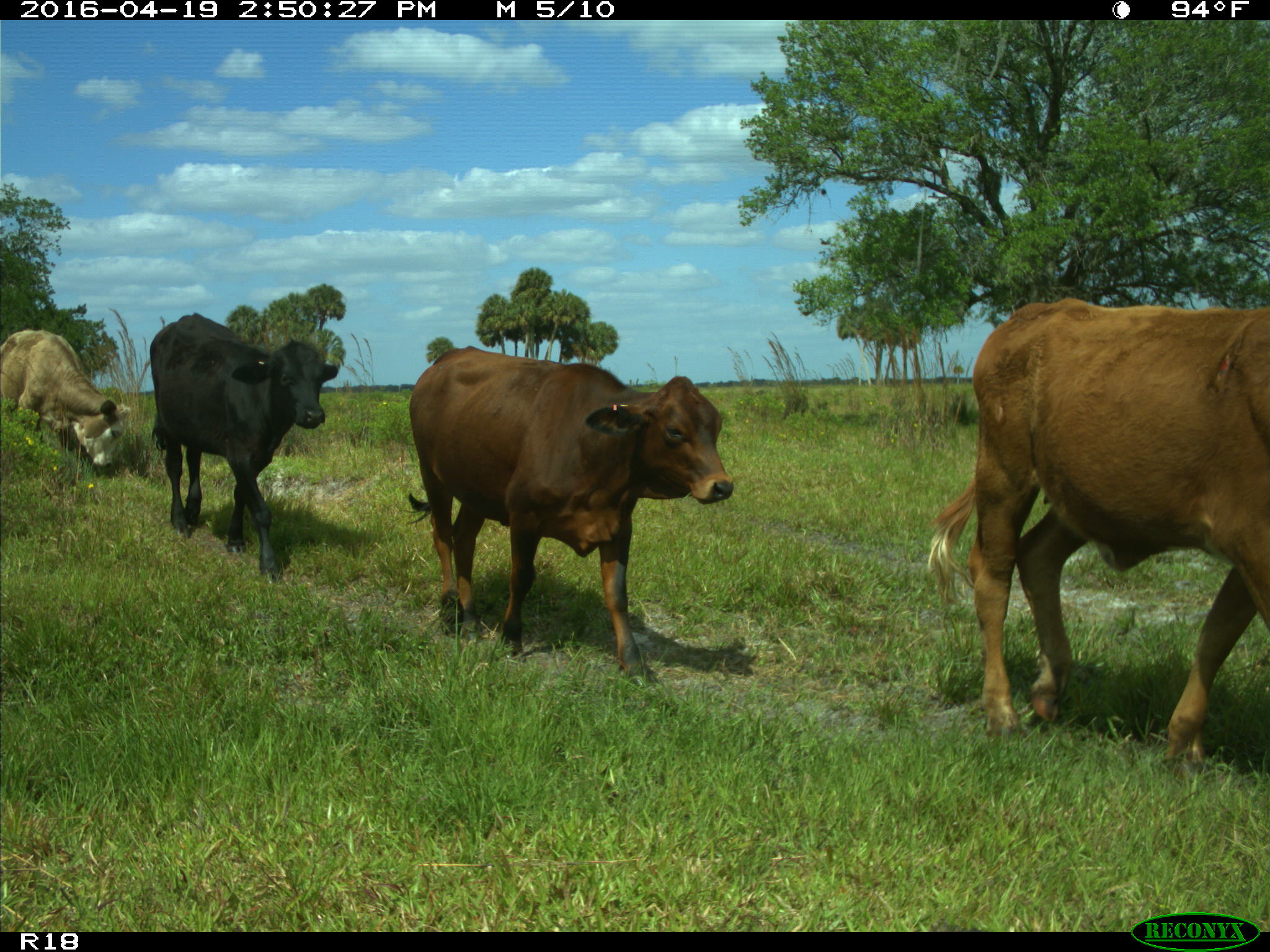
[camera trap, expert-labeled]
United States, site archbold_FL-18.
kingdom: Animalia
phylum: Chordata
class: Mammalia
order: Artiodactyla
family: Bovidae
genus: Bos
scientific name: Bos taurus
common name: domestic cow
Bos taurus (domestic cow).